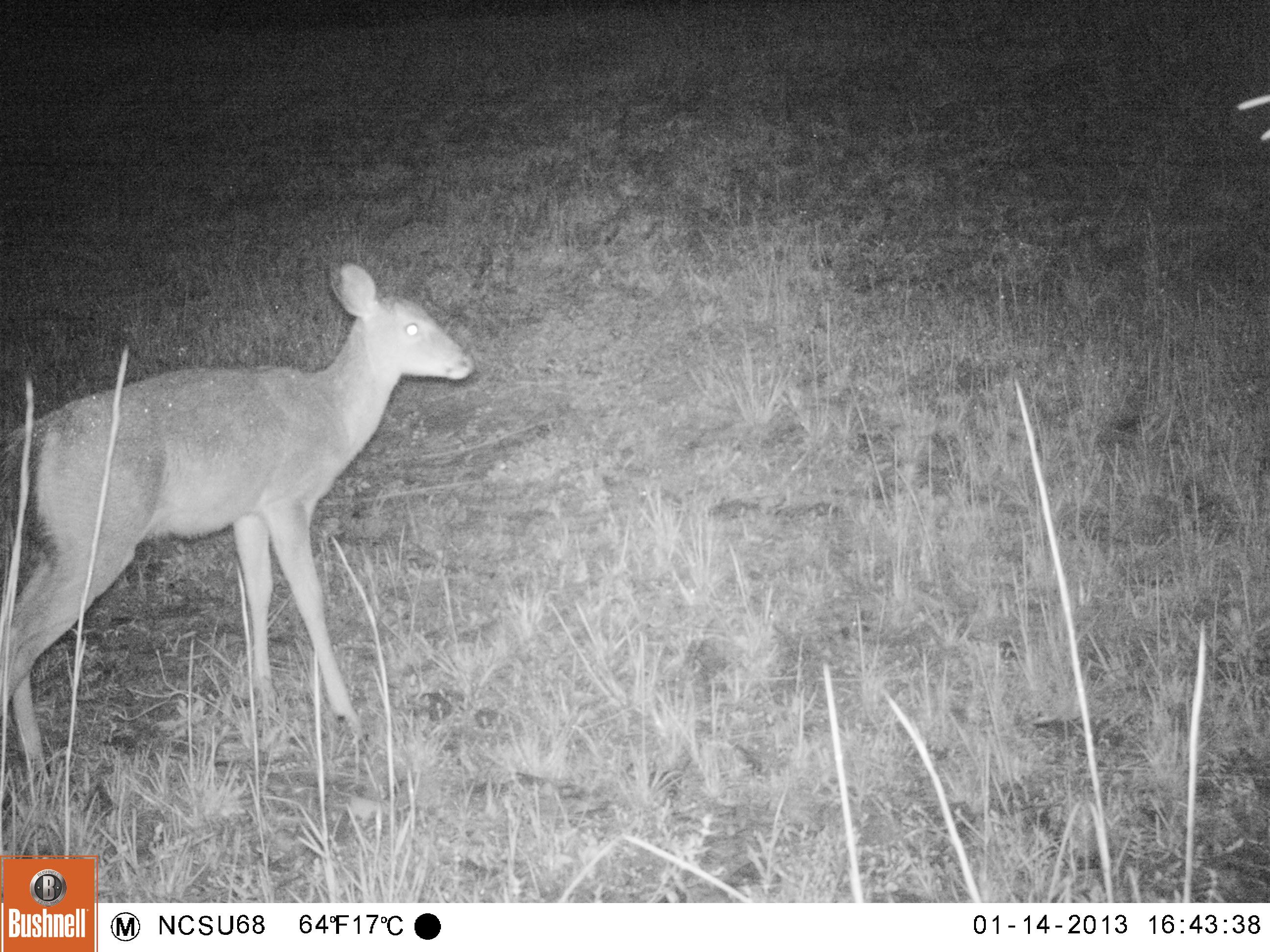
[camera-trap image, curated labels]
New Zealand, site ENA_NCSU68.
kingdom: Animalia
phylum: Chordata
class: Mammalia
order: Artiodactyla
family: Cervidae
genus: Odocoileus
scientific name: Odocoileus virginianus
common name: white-tailed deer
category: white tailed deer